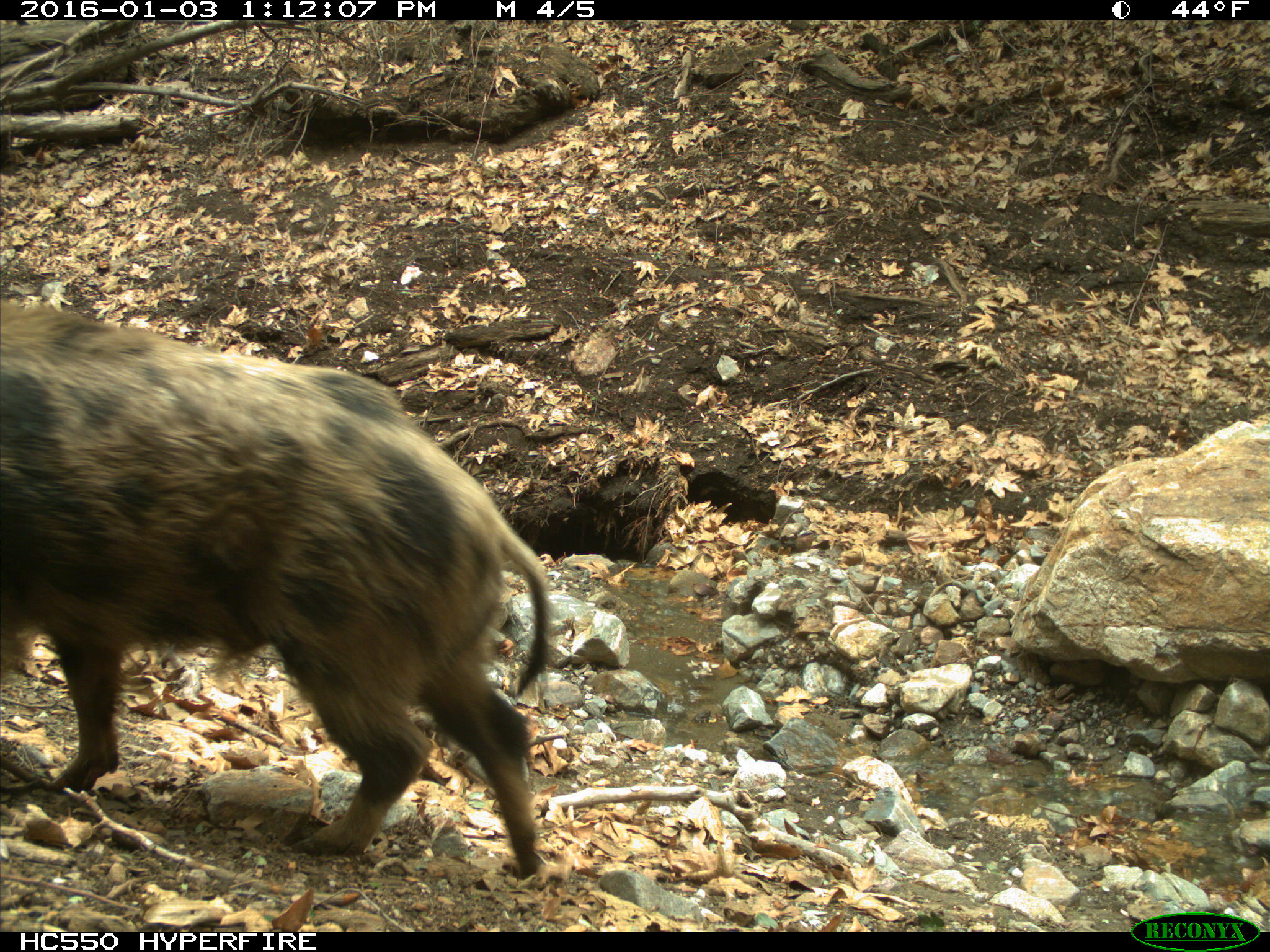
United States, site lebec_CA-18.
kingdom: Animalia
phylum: Chordata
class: Mammalia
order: Artiodactyla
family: Suidae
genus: Sus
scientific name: Sus scrofa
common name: wild boar